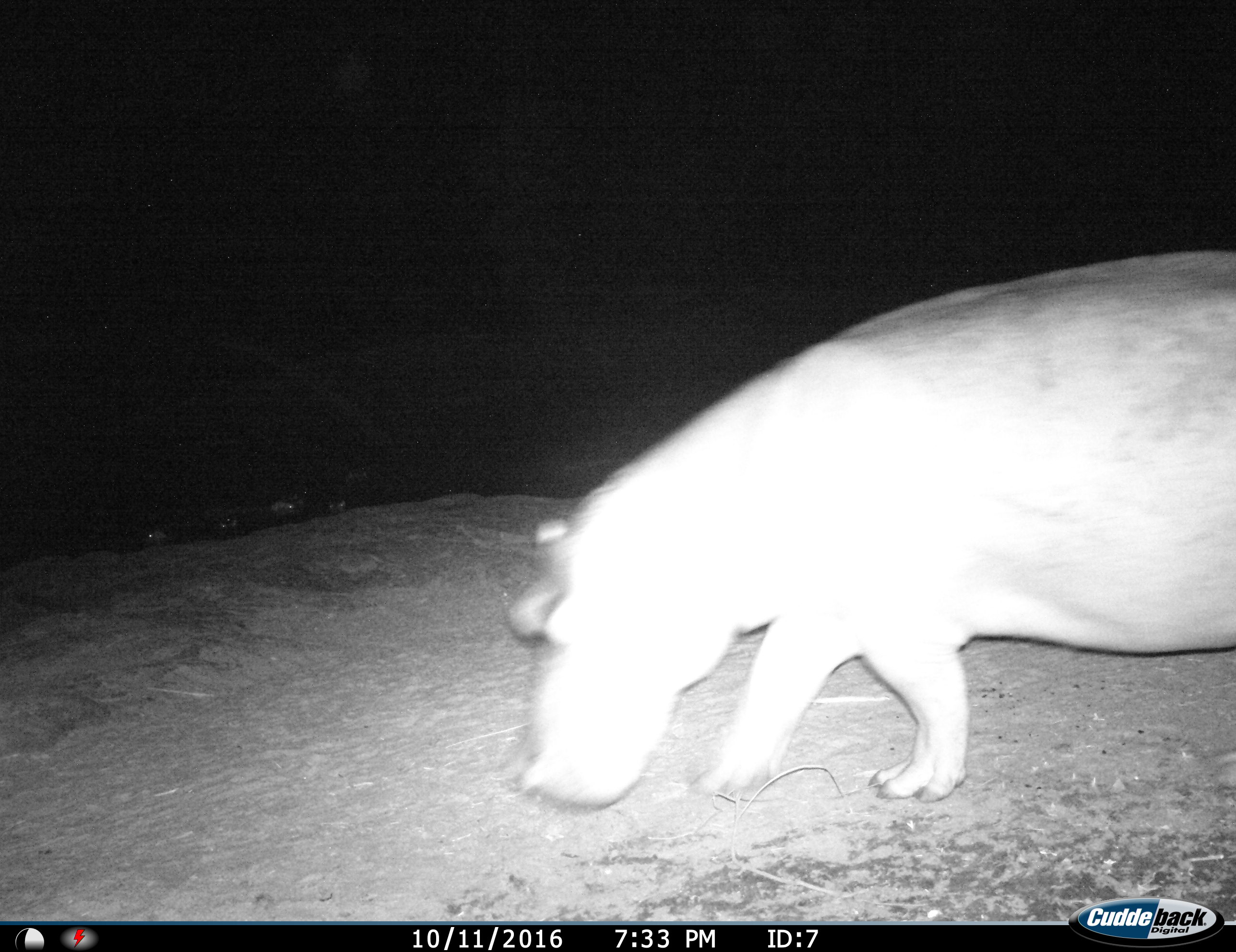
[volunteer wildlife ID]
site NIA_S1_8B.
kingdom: Animalia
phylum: Chordata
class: Mammalia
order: Artiodactyla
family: Hippopotamidae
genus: Hippopotamus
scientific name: Hippopotamus amphibius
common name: hippopotamus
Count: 1.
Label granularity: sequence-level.